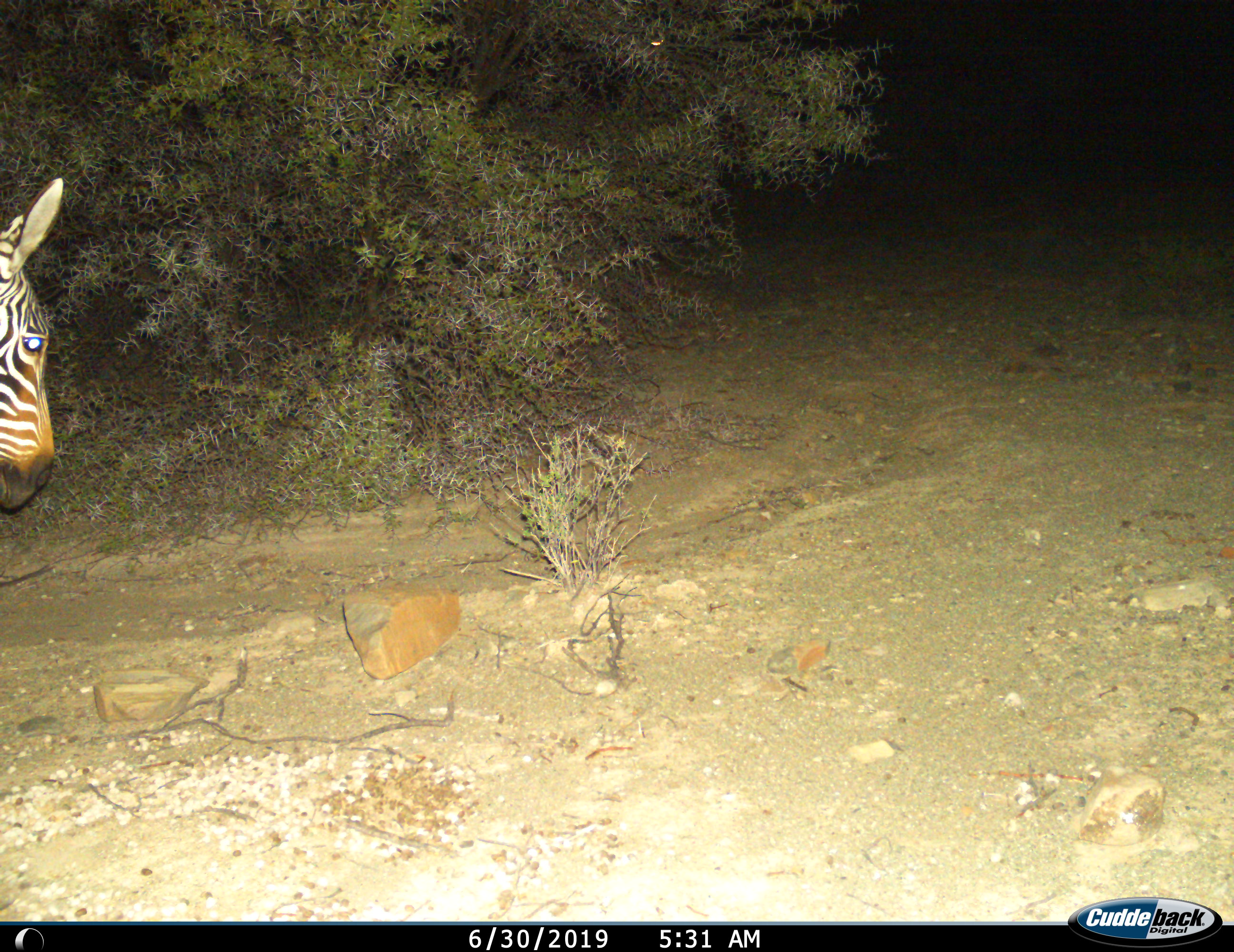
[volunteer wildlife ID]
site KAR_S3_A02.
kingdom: Animalia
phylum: Chordata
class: Mammalia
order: Perissodactyla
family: Equidae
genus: Equus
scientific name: Equus zebra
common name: mountain zebra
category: zebramountain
Zebramountain (mountain zebra) (Equus zebra), count 1. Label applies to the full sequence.